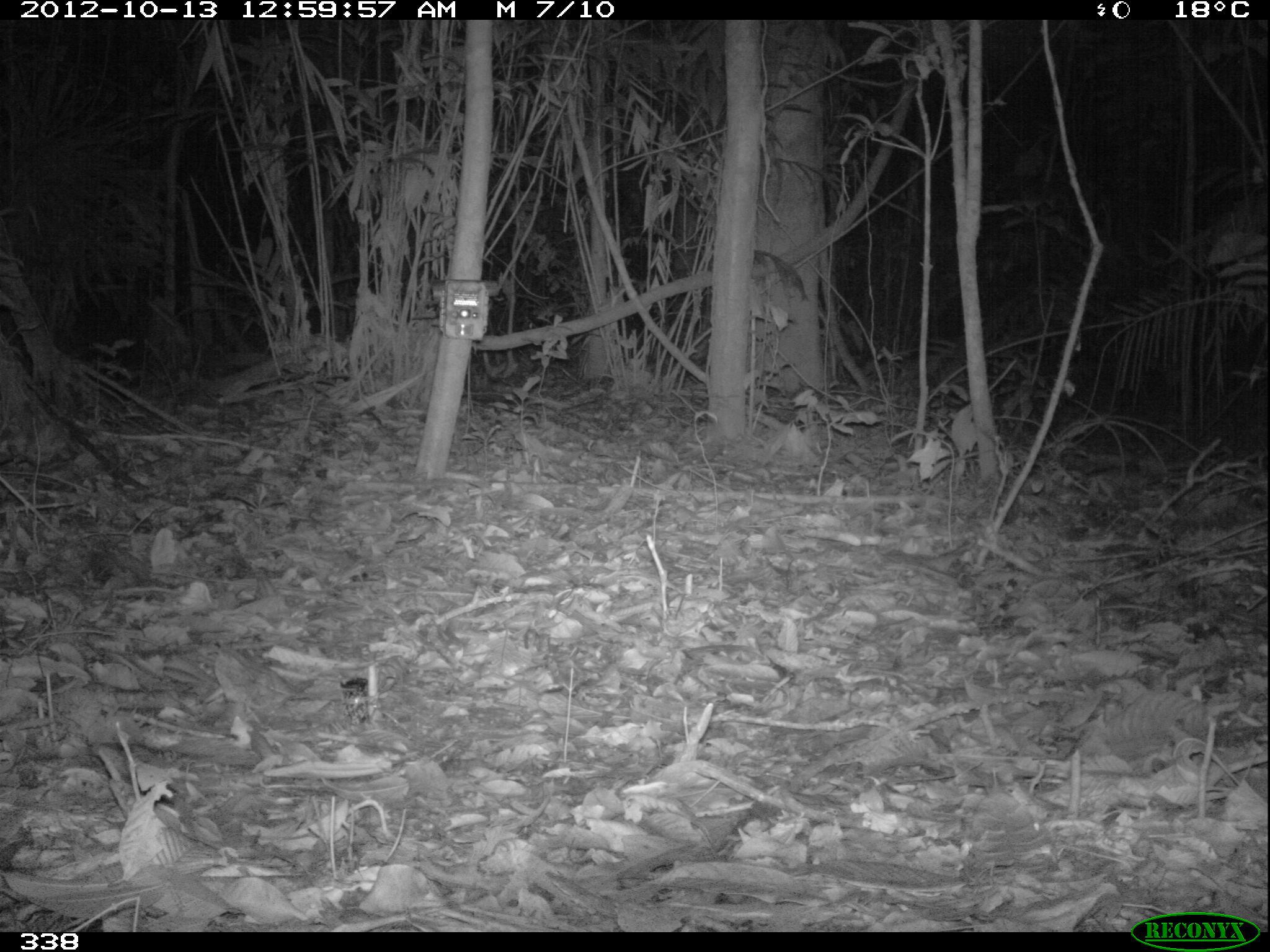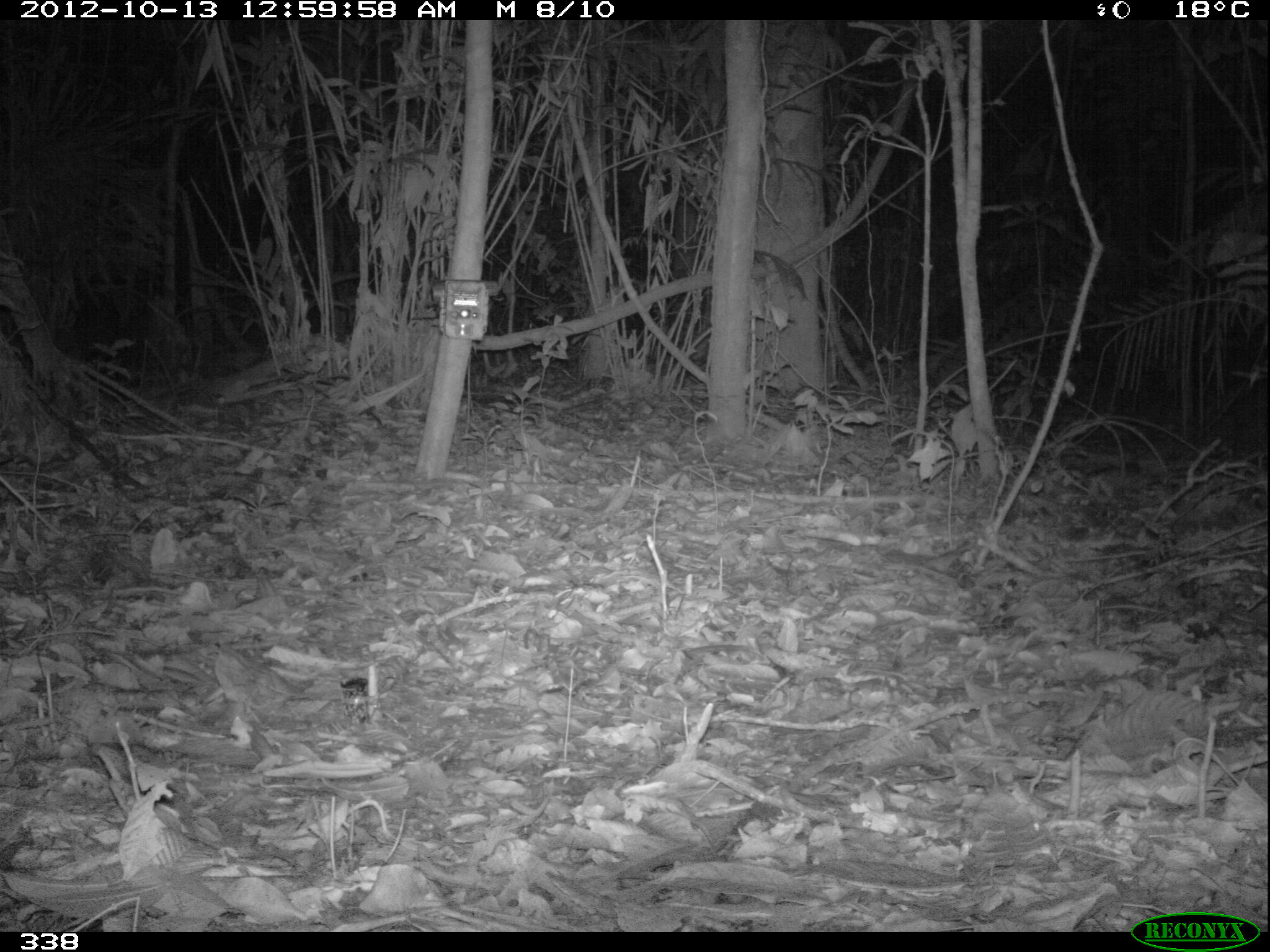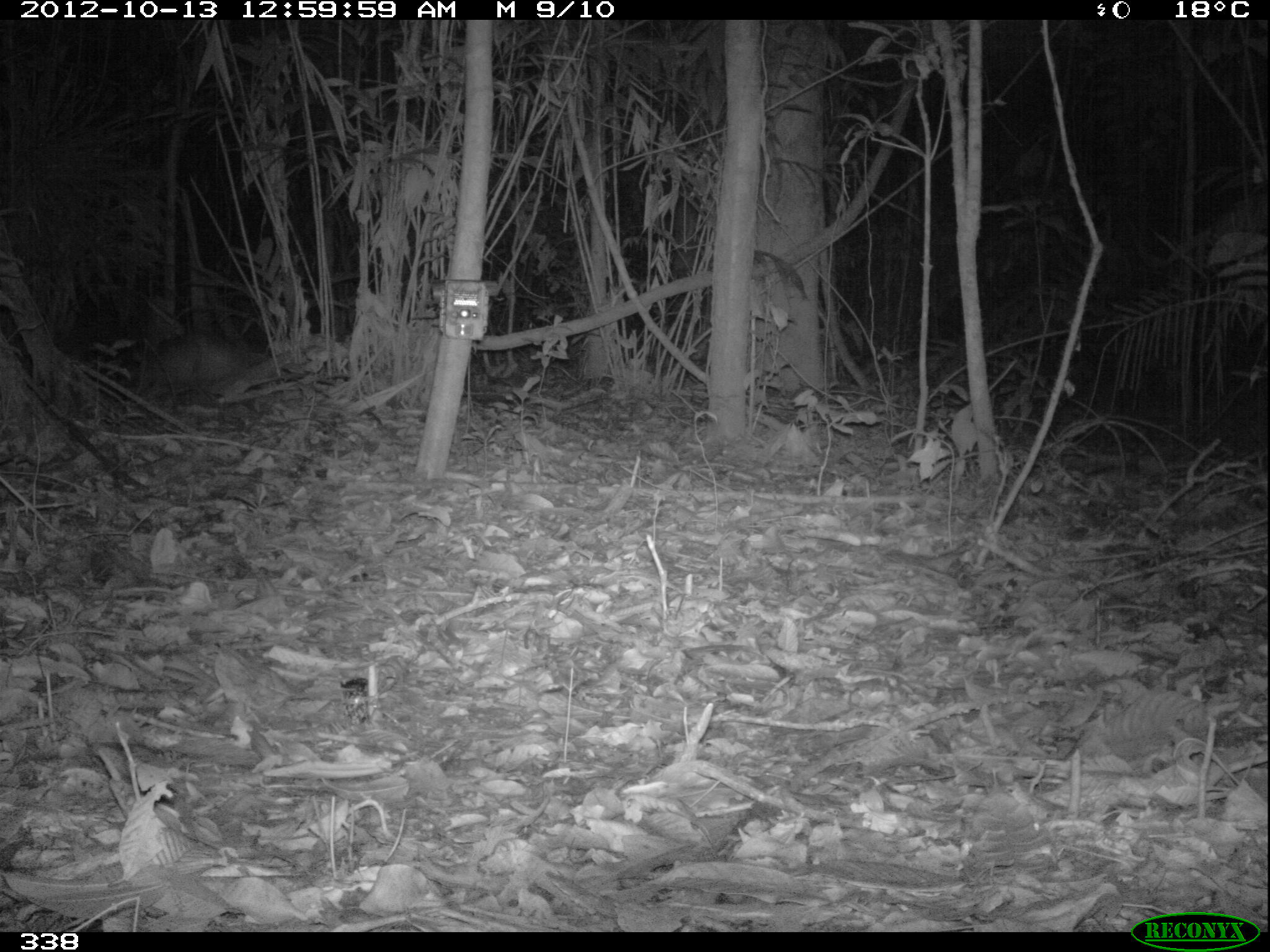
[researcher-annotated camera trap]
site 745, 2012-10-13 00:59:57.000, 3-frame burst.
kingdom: Animalia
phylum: Chordata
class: Mammalia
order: Cingulata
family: Dasypodidae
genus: Dasypus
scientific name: Dasypus novemcinctus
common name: nine-banded armadillo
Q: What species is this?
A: Dasypus novemcinctus (nine-banded armadillo).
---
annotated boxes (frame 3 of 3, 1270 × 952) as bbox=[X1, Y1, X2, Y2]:
dasypus novemcinctus: bbox=[138, 331, 260, 407]